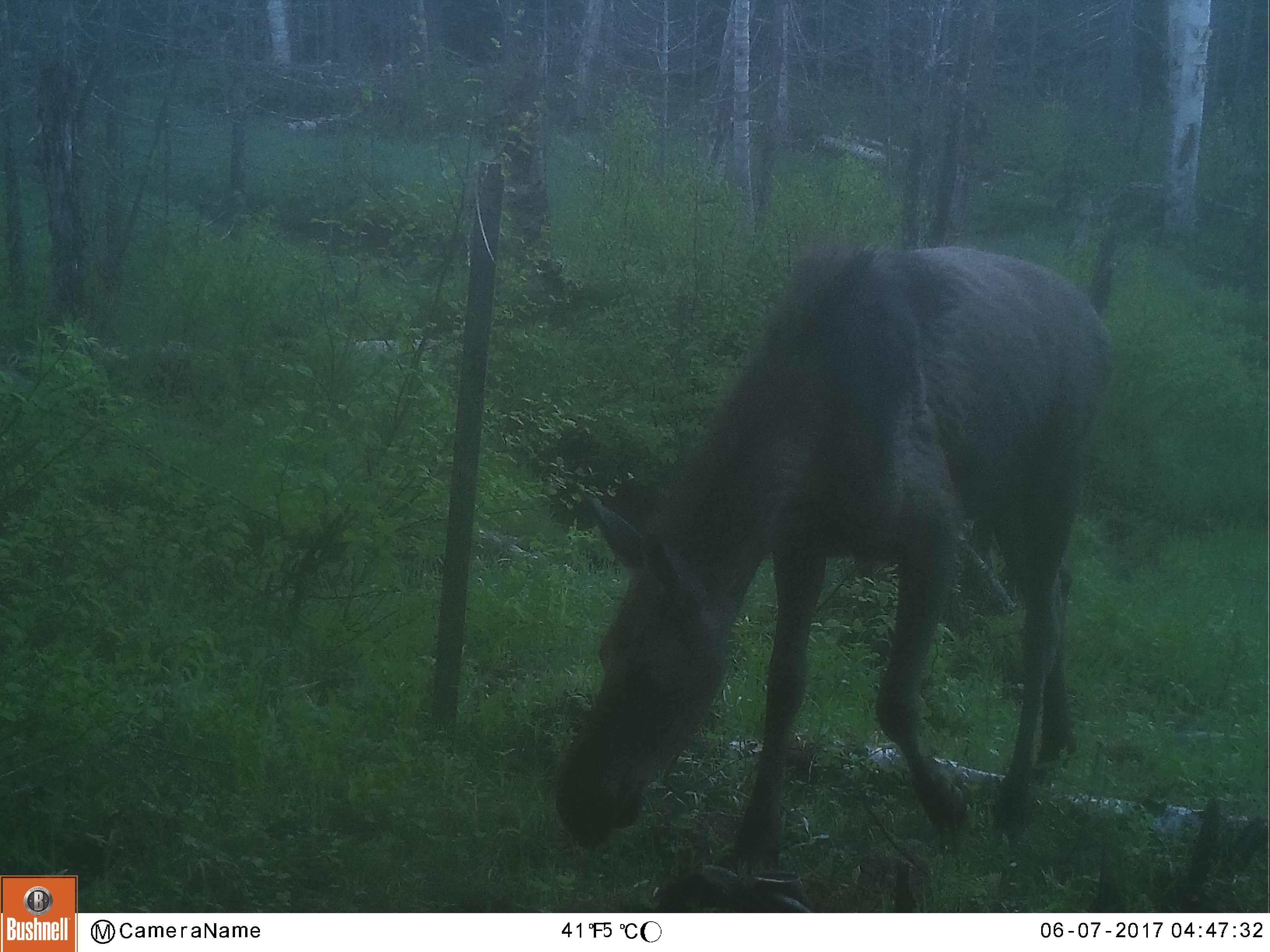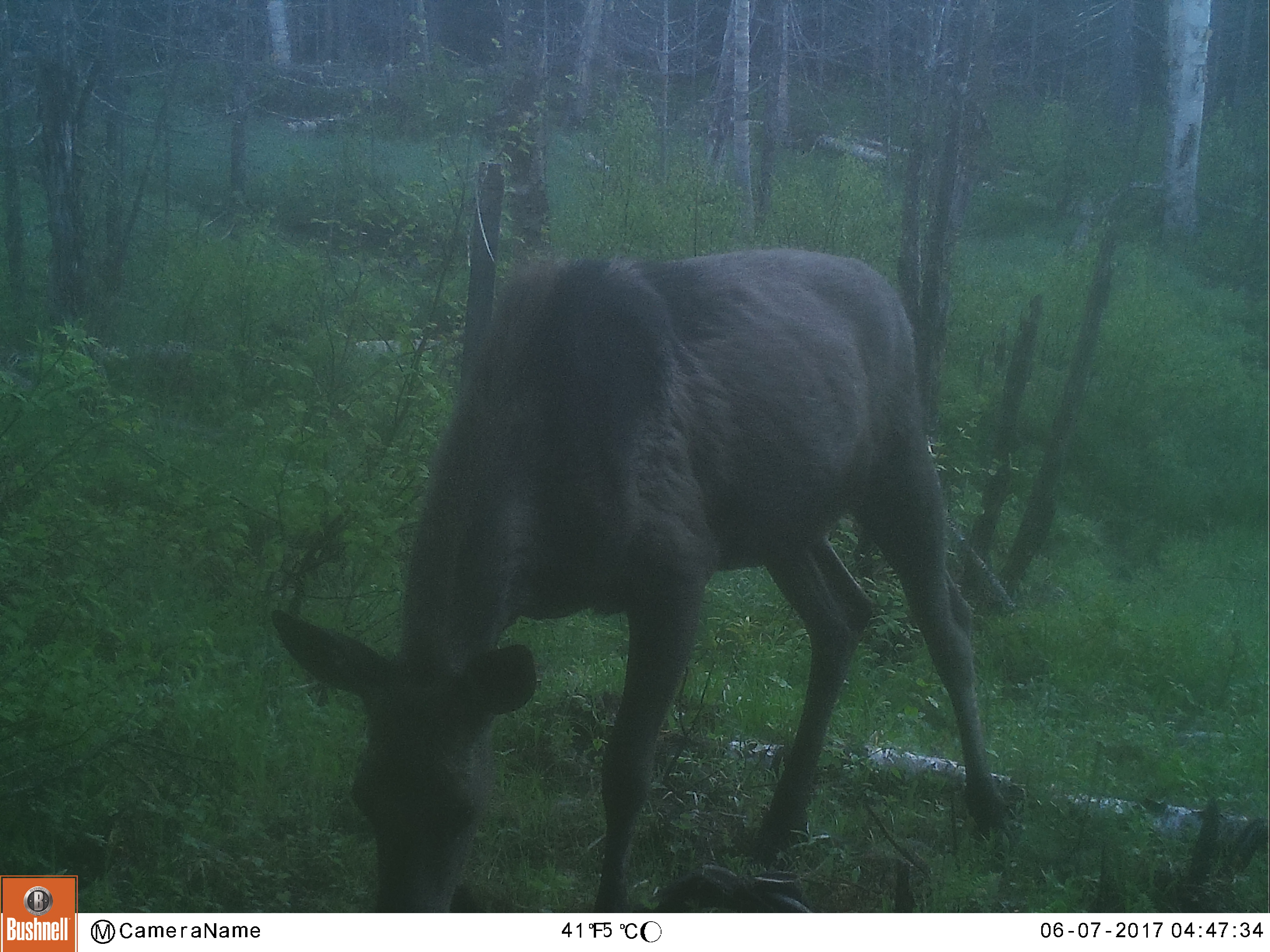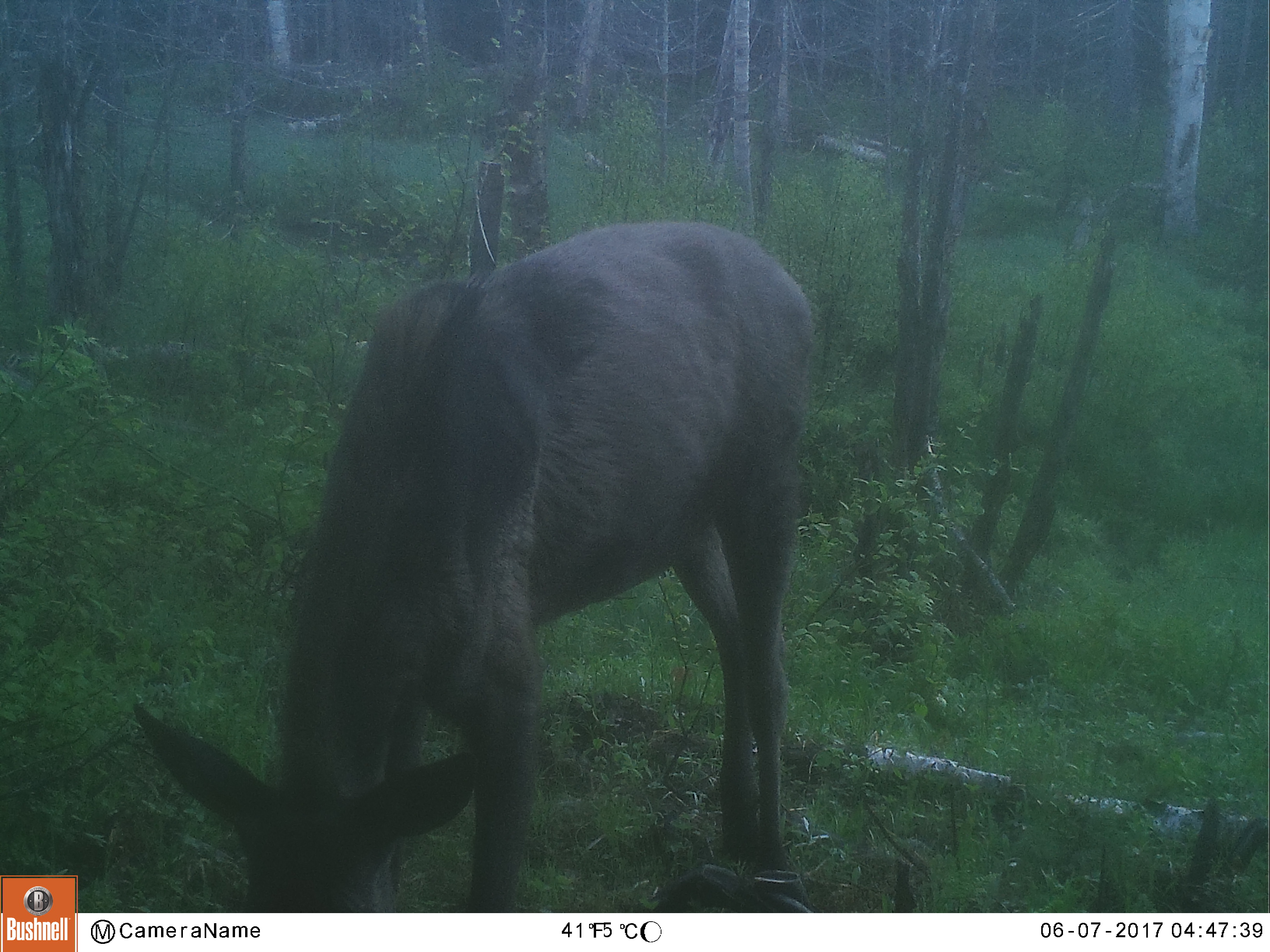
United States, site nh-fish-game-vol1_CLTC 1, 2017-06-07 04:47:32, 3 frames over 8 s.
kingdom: Animalia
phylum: Chordata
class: Mammalia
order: Artiodactyla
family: Cervidae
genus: Alces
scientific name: Alces alces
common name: moose